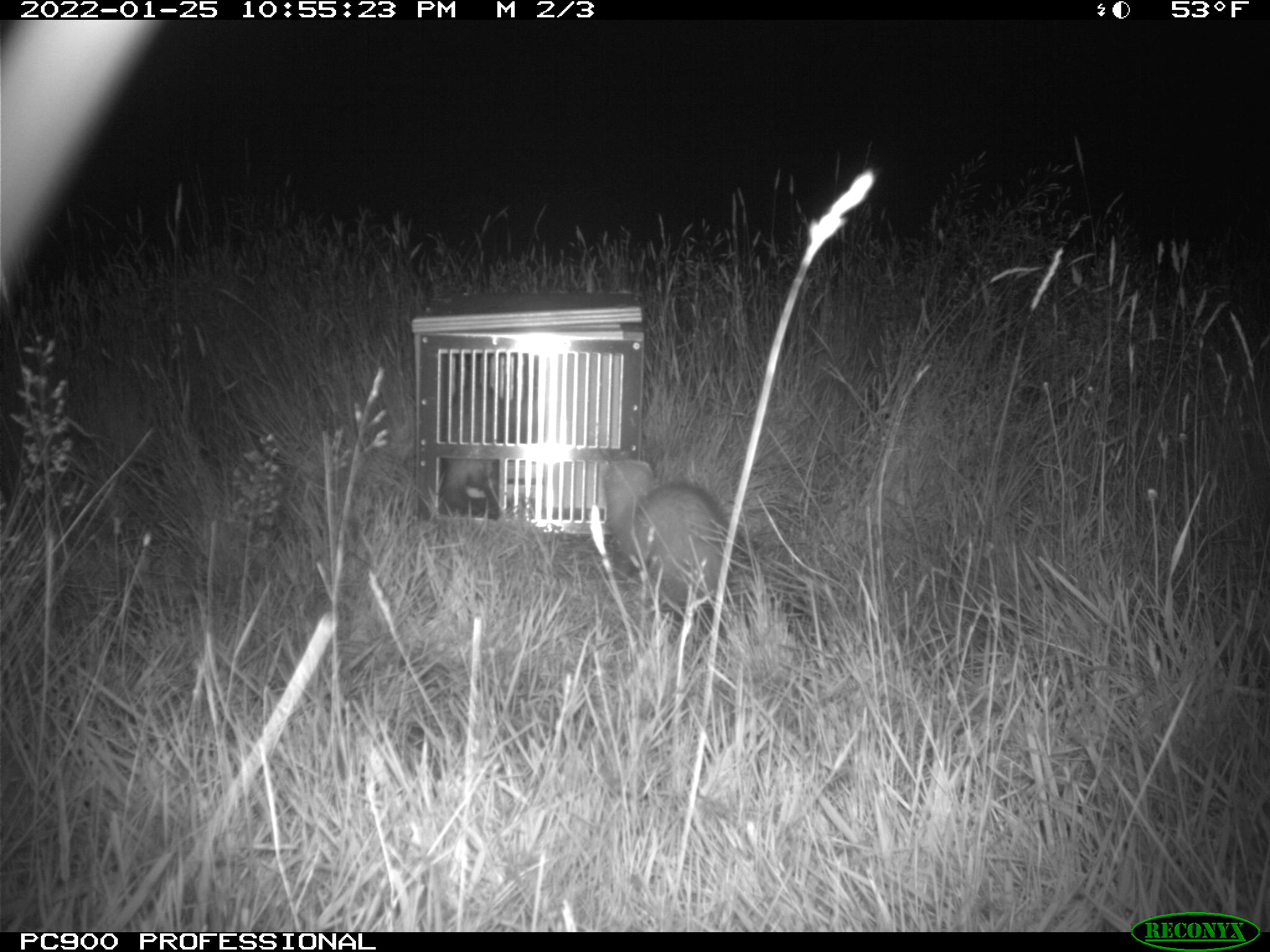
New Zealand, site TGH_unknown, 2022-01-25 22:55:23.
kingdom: Animalia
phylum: Chordata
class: Mammalia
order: Carnivora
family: Mustelidae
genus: Mustela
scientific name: Mustela furo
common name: ferret